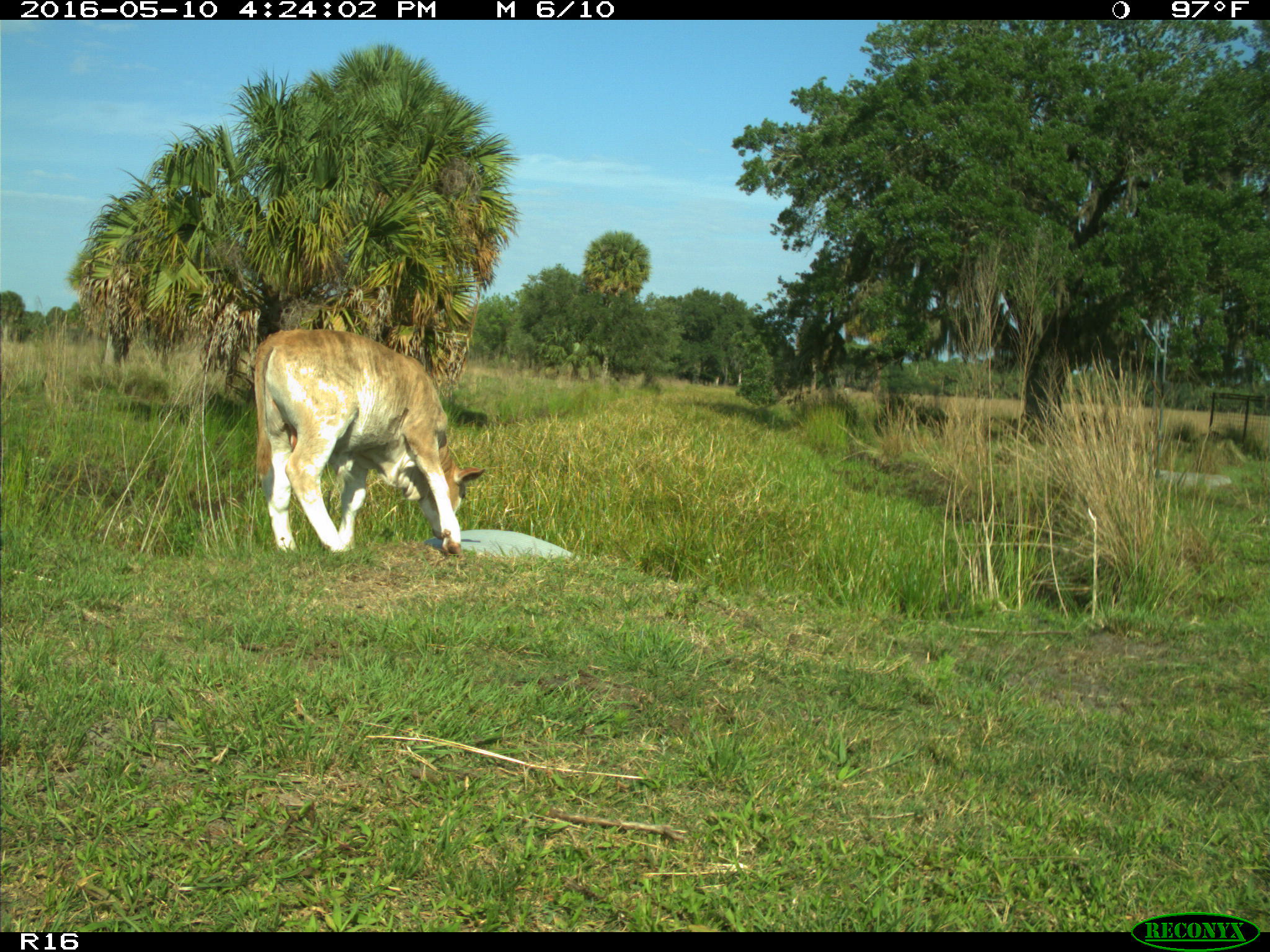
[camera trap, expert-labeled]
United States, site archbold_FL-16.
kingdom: Animalia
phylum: Chordata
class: Mammalia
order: Artiodactyla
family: Bovidae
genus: Bos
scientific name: Bos taurus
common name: domestic cow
Bos taurus (domestic cow).